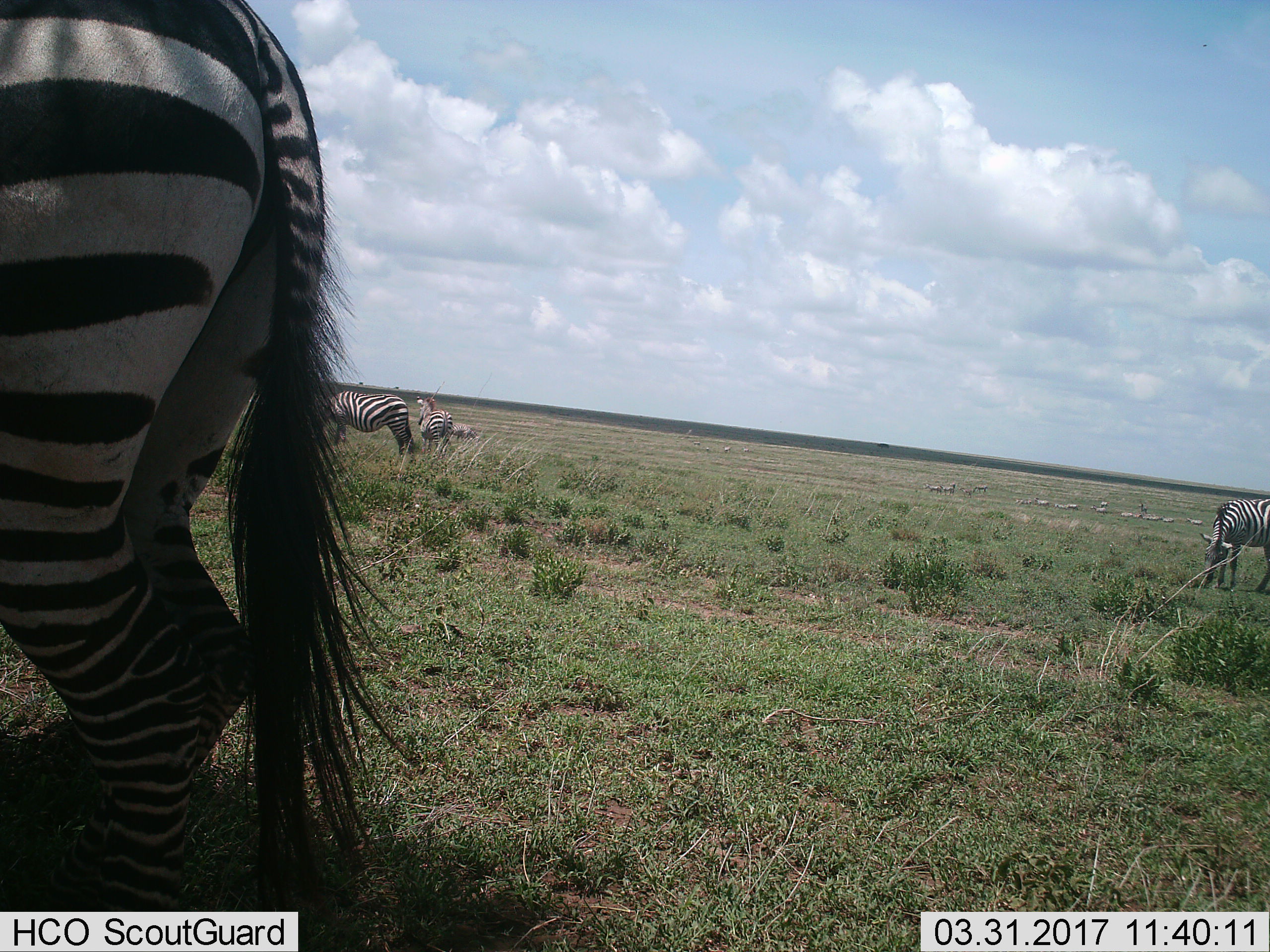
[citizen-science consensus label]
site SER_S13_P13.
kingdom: Animalia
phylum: Chordata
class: Mammalia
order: Perissodactyla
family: Equidae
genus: Equus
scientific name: Equus quagga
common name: plains zebra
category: zebraplains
Zebraplains (plains zebra) (Equus quagga), count 11-50. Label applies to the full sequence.